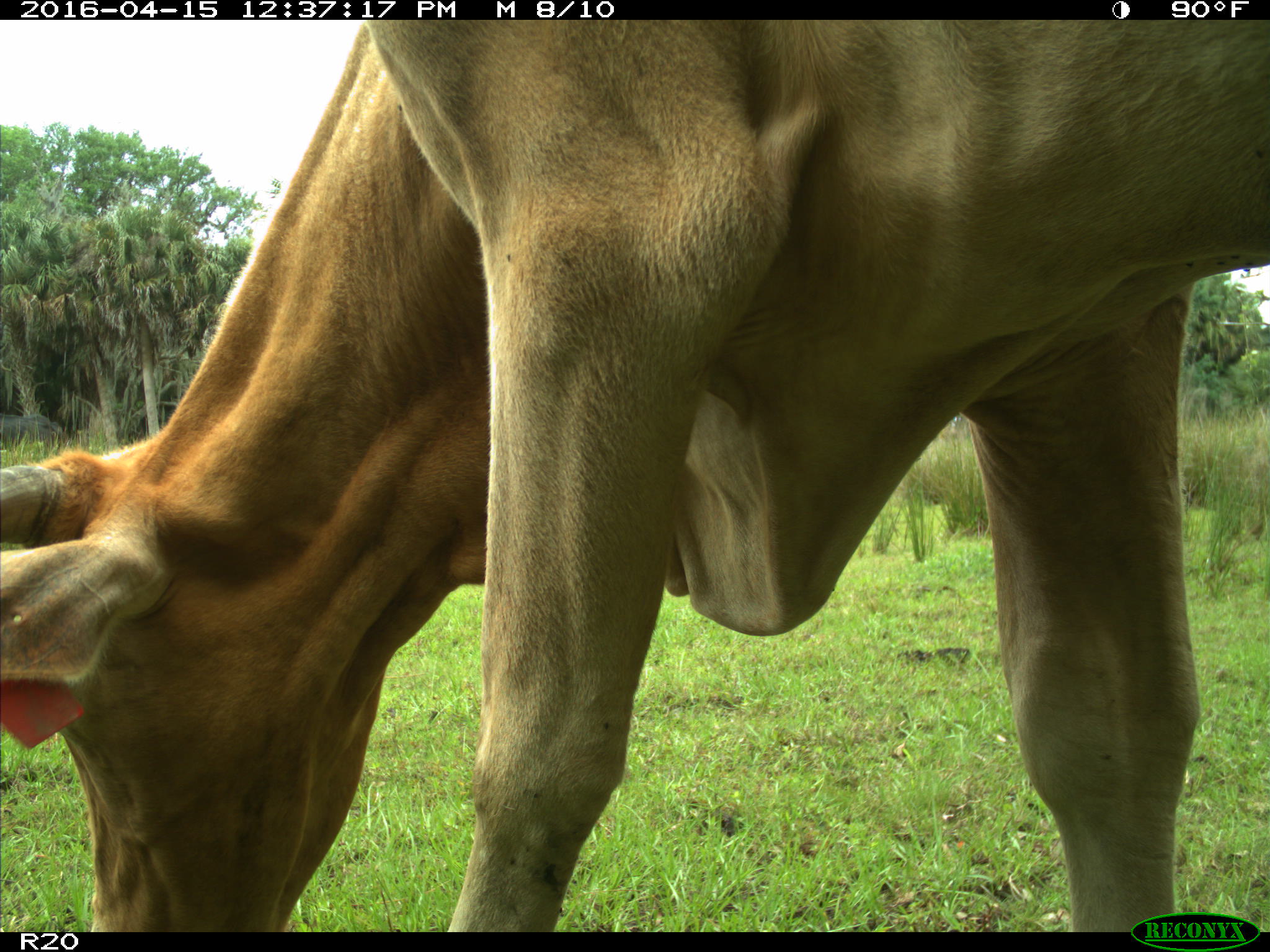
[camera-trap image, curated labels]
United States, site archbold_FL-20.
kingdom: Animalia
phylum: Chordata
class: Mammalia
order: Artiodactyla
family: Bovidae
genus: Bos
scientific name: Bos taurus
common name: domestic cow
Bos taurus (domestic cow).